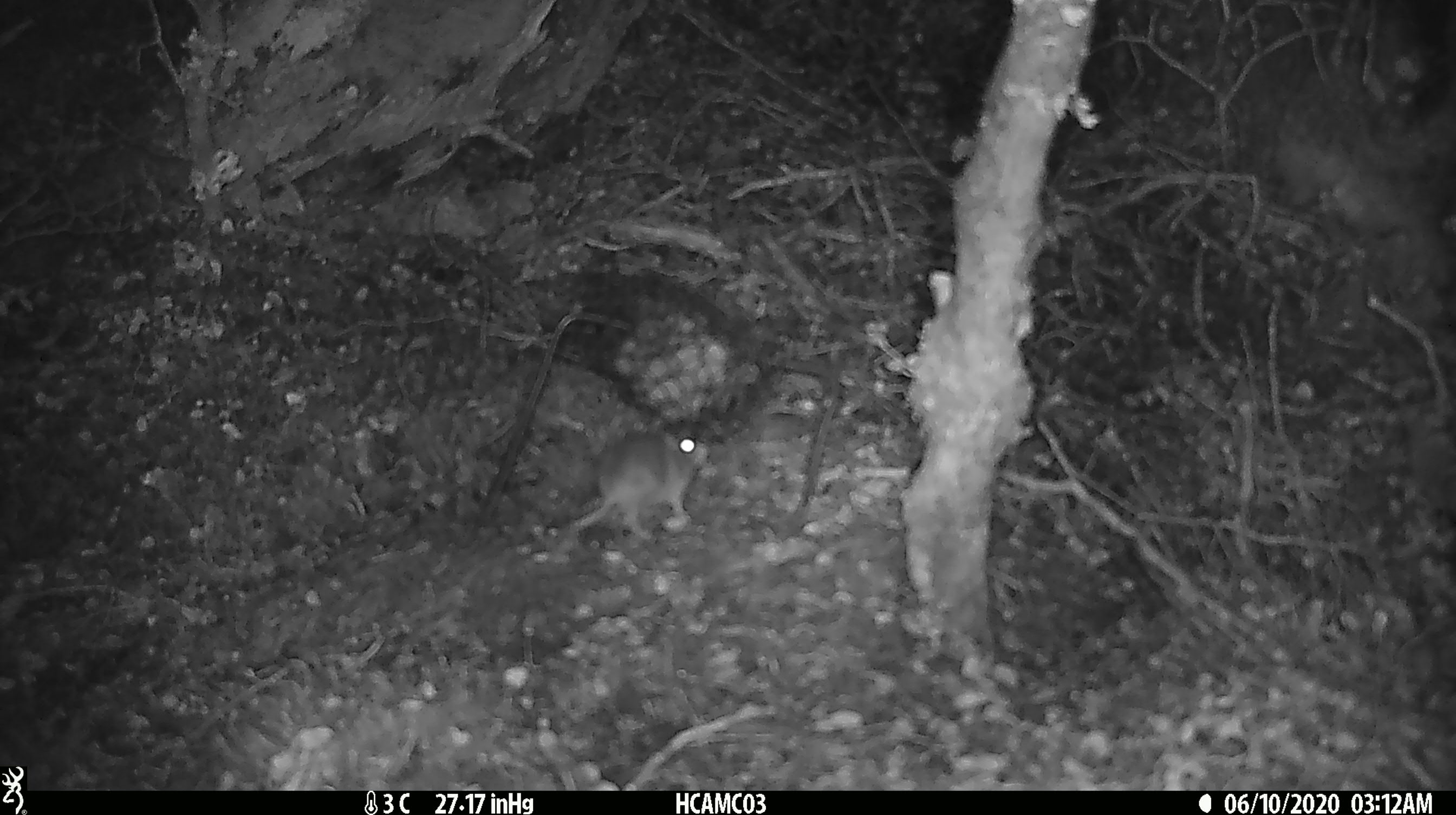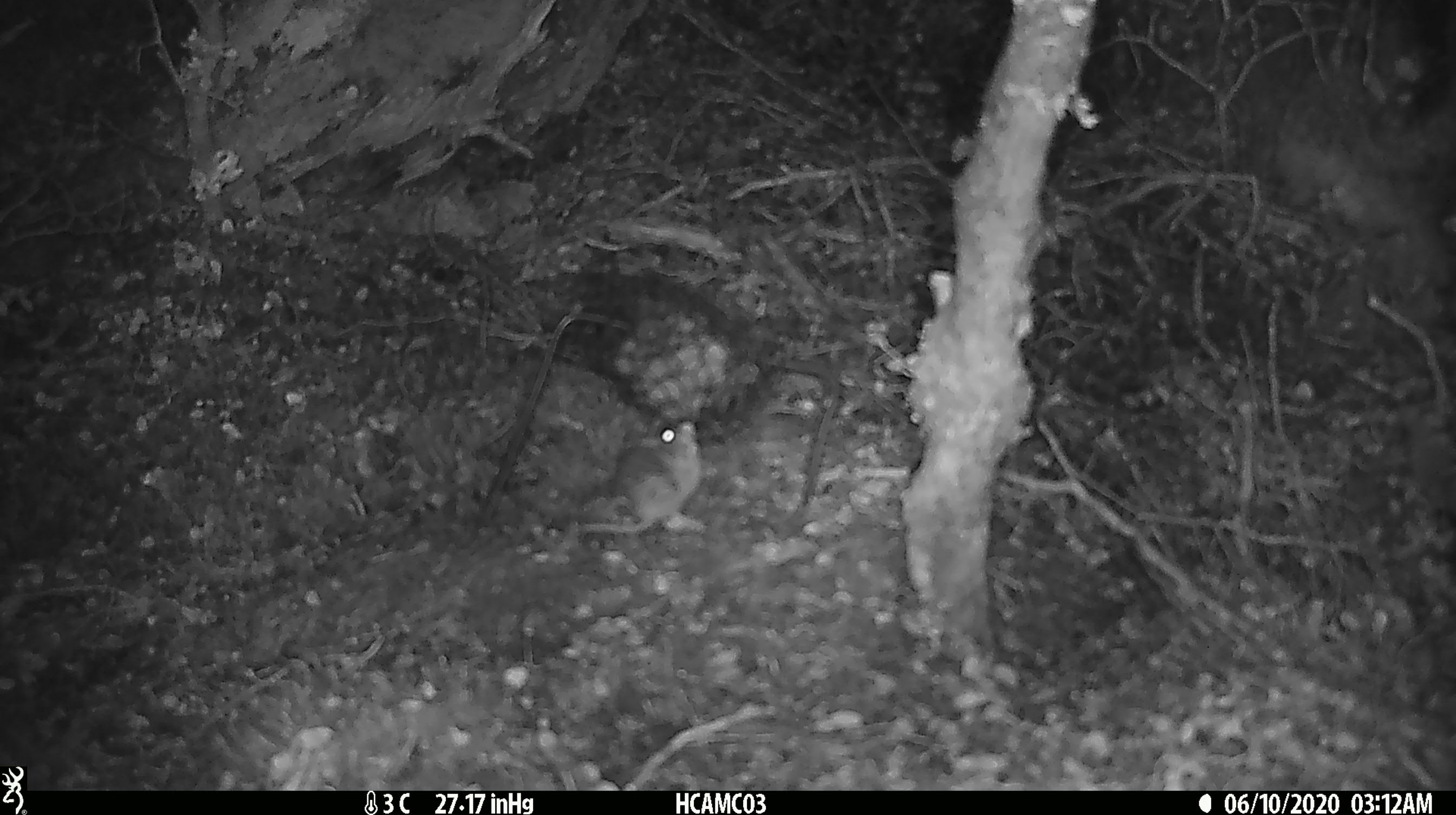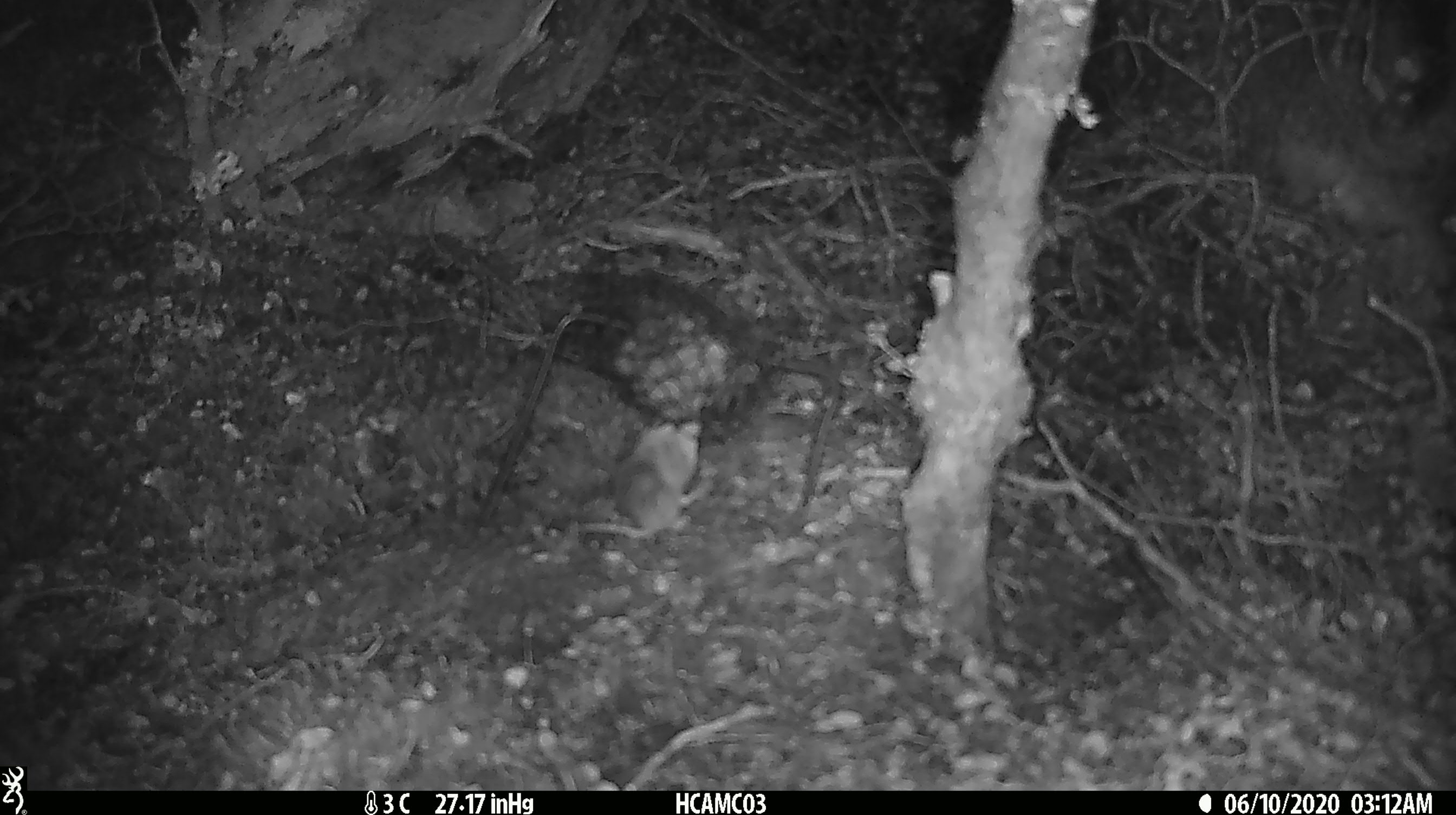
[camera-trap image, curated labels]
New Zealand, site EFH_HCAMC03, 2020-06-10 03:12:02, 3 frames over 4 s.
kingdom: Animalia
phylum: Chordata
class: Mammalia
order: Rodentia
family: Muridae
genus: Mus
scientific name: Mus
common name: mouse